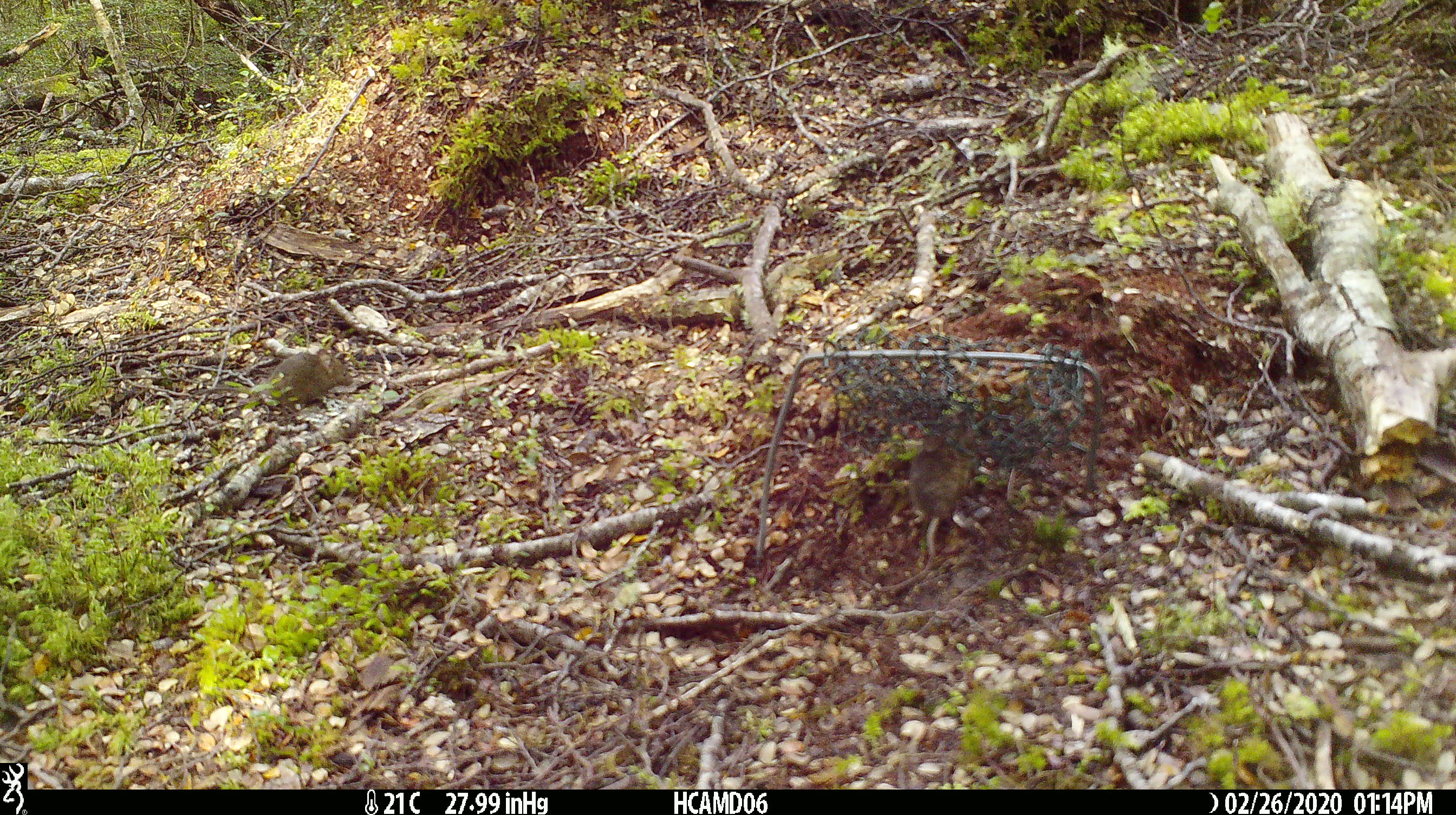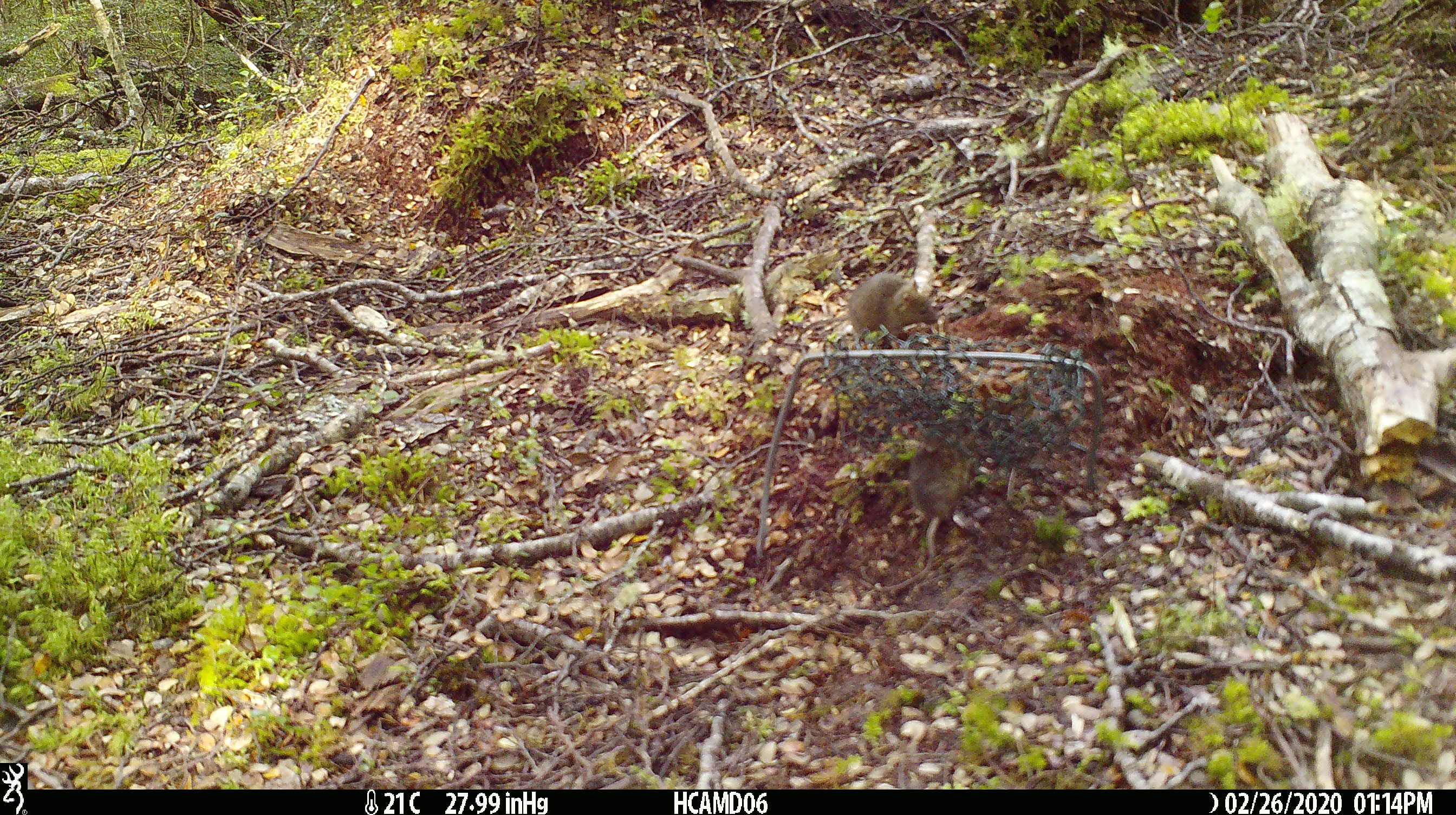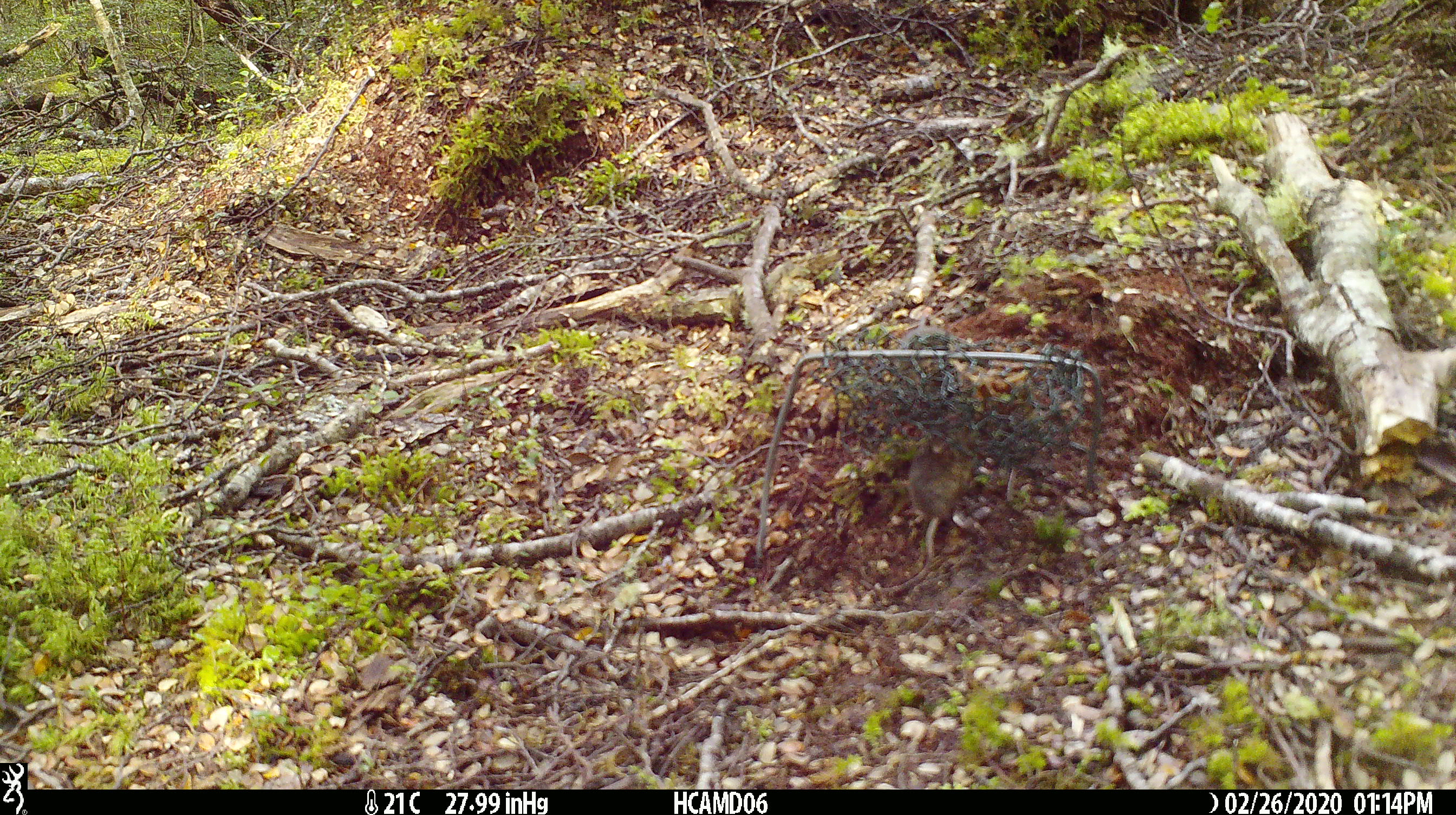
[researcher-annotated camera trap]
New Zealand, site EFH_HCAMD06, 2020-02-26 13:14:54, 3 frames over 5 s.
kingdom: Animalia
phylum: Chordata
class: Mammalia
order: Rodentia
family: Muridae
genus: Mus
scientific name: Mus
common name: mouse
Mouse (Mus).